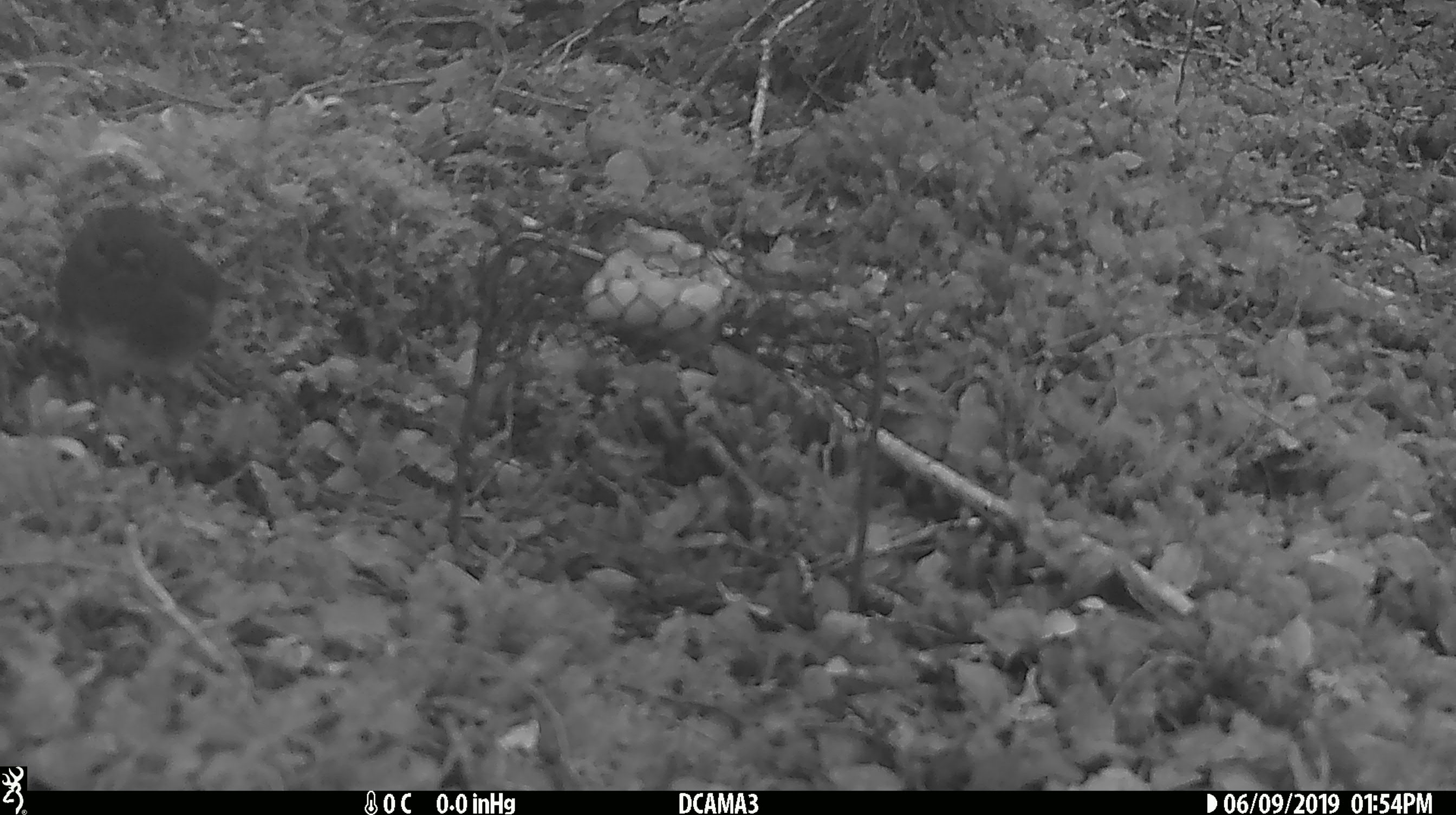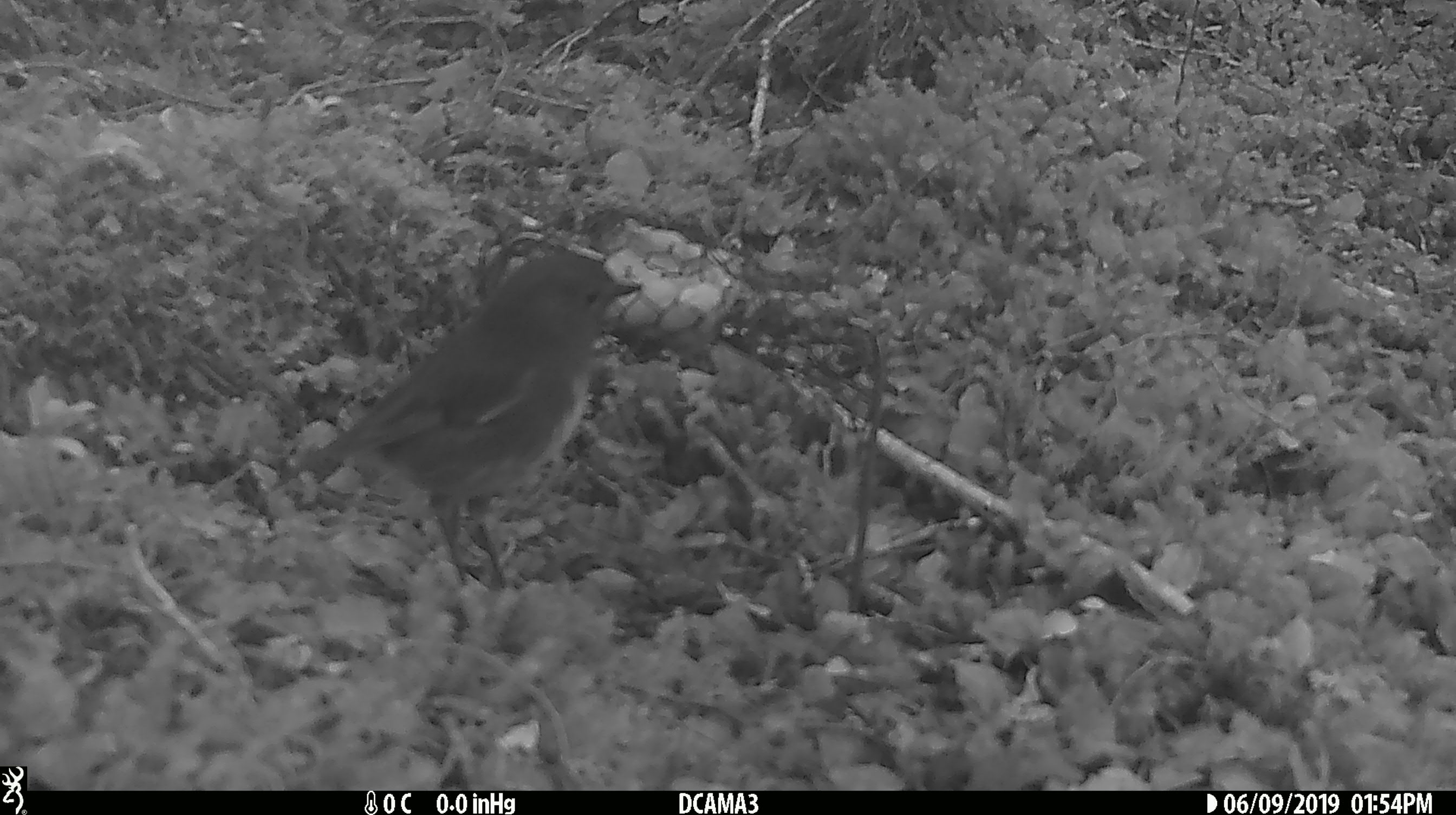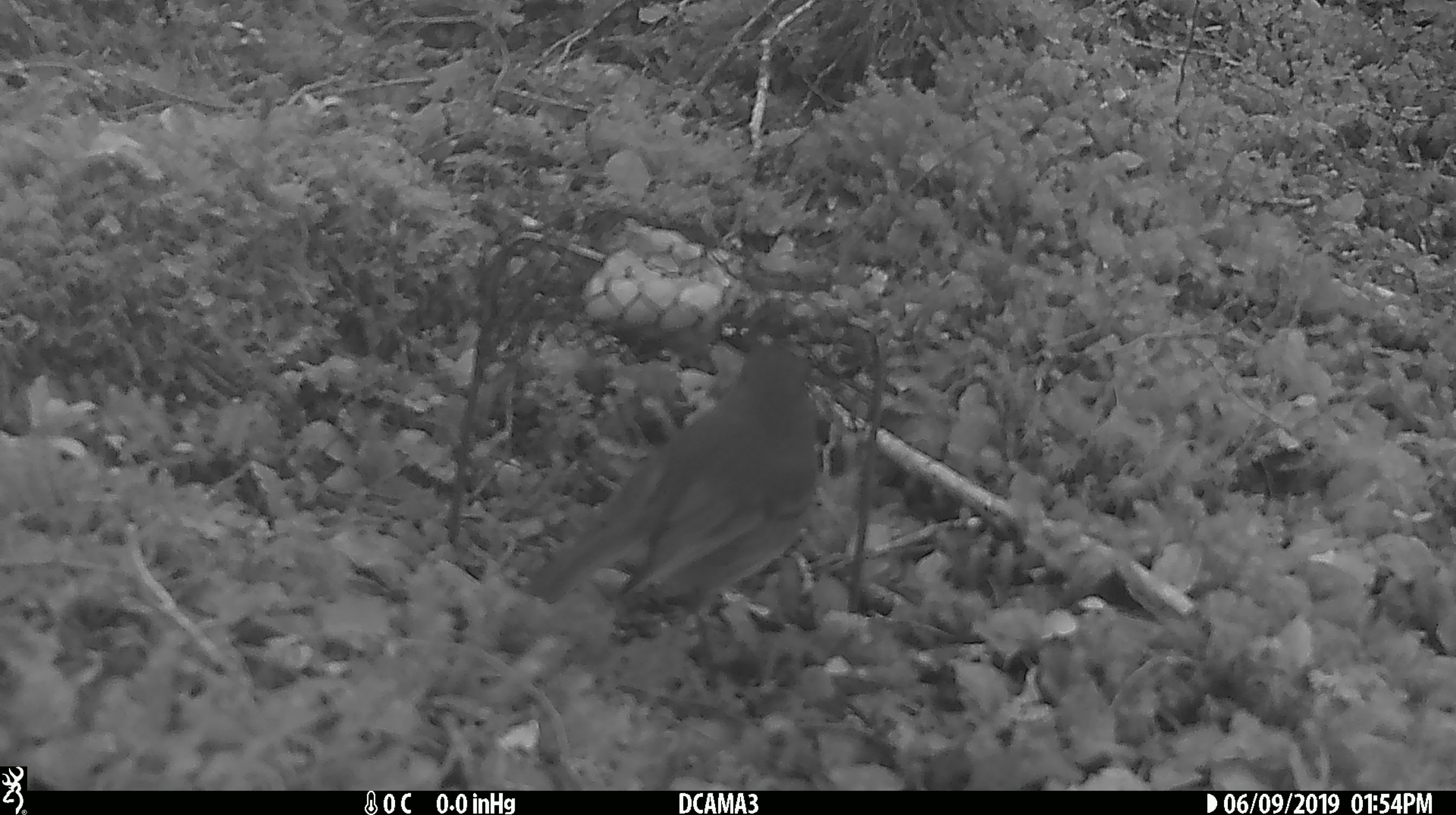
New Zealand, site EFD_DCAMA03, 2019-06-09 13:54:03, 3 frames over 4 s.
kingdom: Animalia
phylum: Chordata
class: Aves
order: Passeriformes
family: Petroicidae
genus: Petroica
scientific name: Petroica australis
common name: new zealand robin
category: robin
Robin (new zealand robin) (Petroica australis).